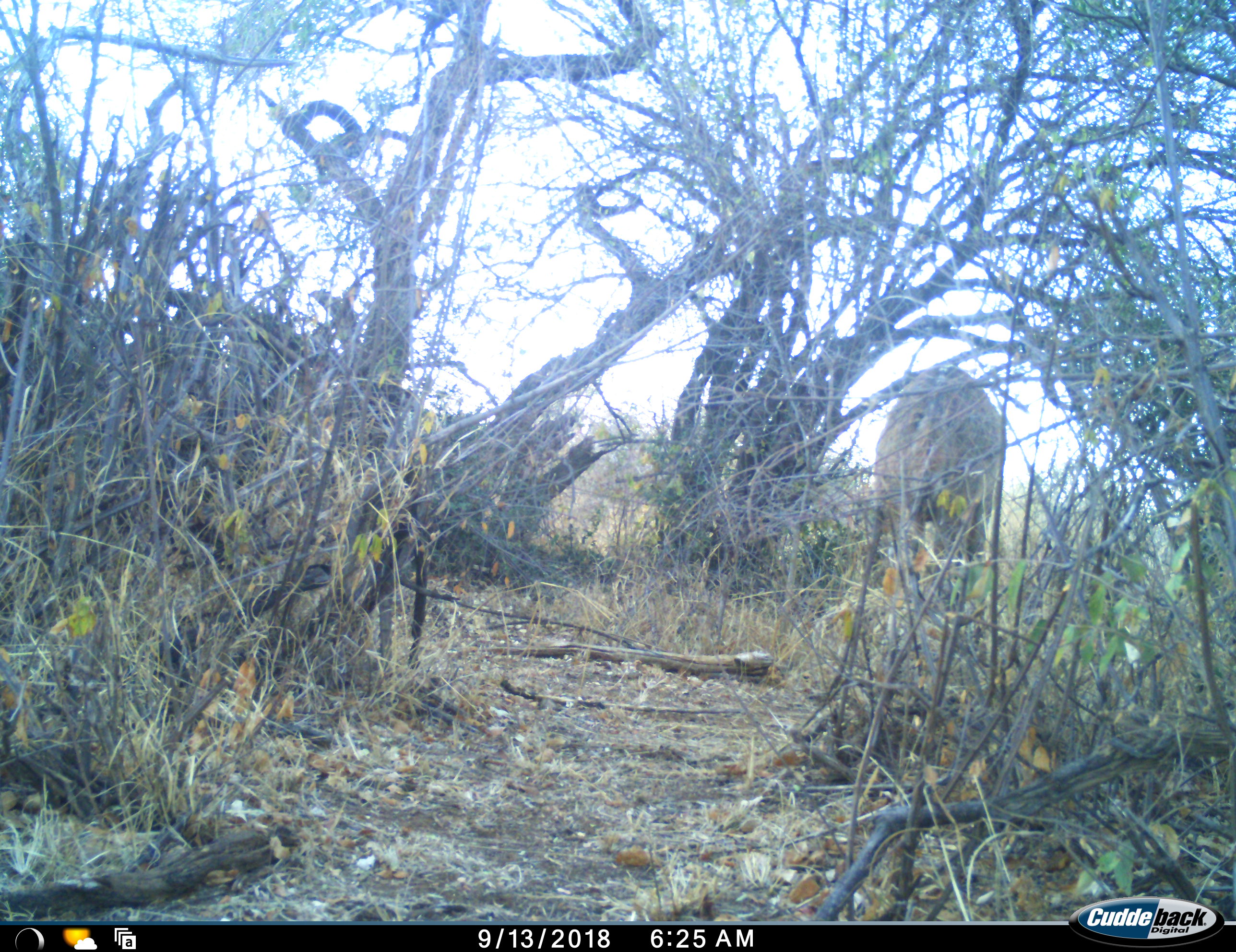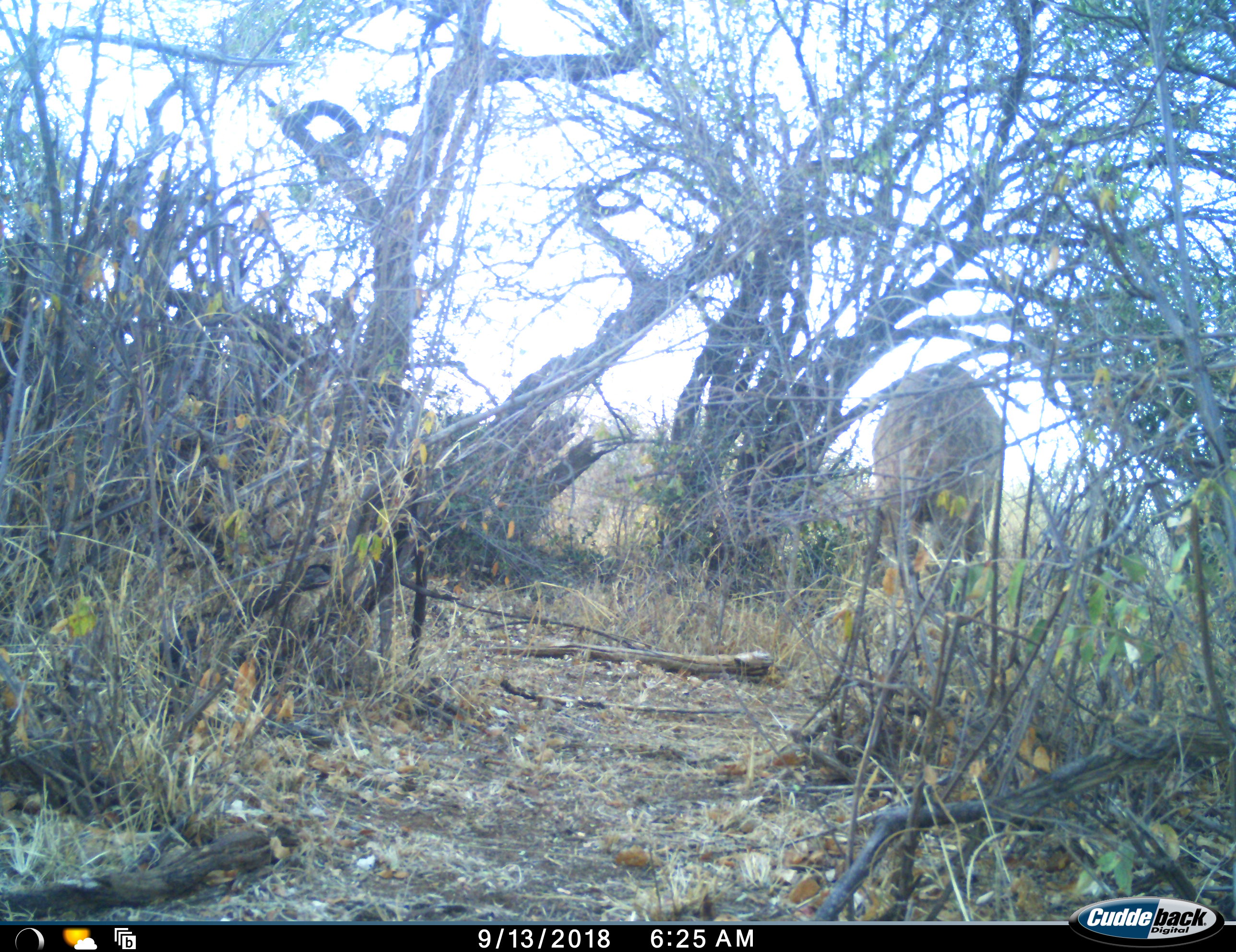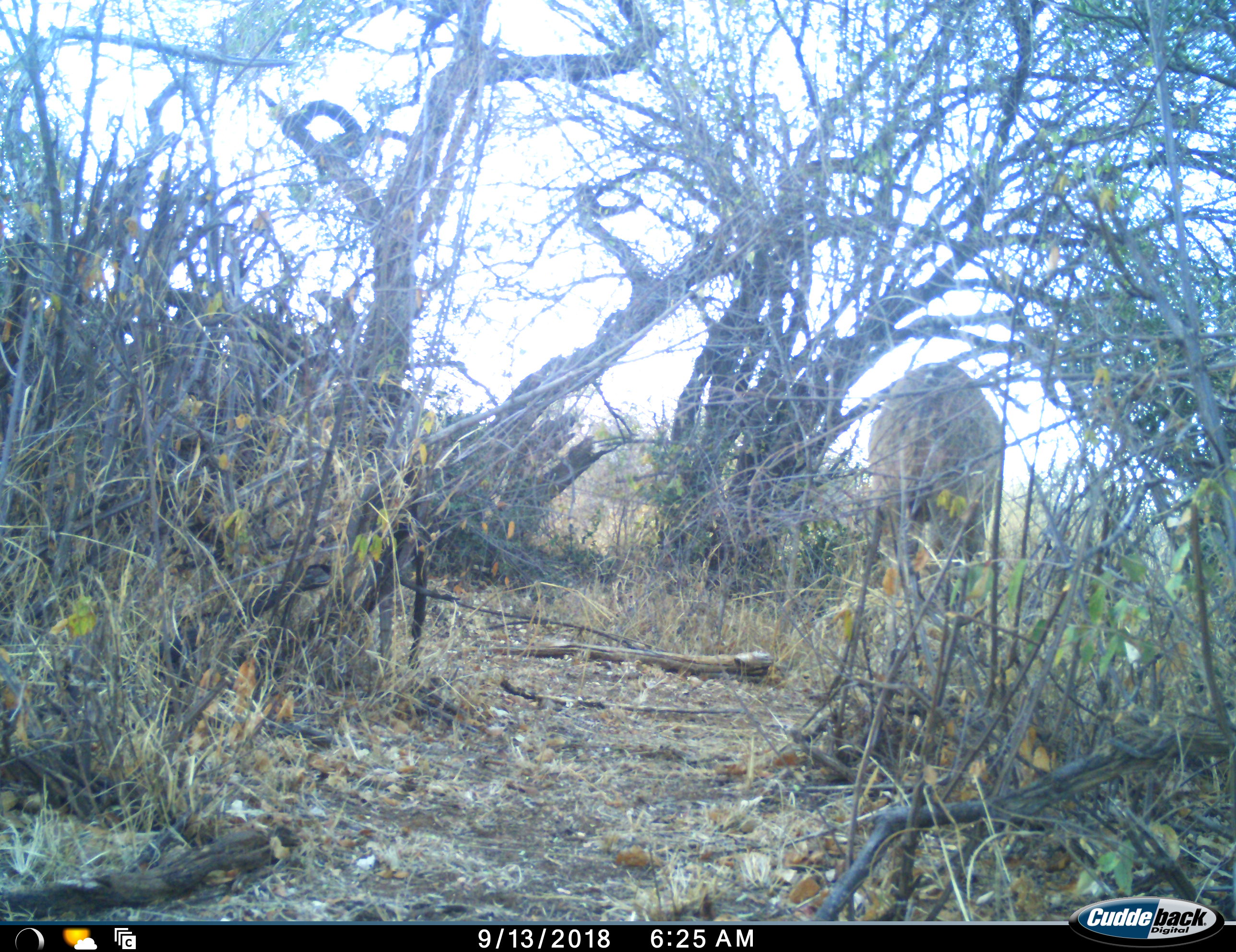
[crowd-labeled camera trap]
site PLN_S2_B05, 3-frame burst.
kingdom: Animalia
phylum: Chordata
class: Mammalia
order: Artiodactyla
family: Bovidae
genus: Tragelaphus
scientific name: Tragelaphus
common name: kudu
Kudu (Tragelaphus), count 1. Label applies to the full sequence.